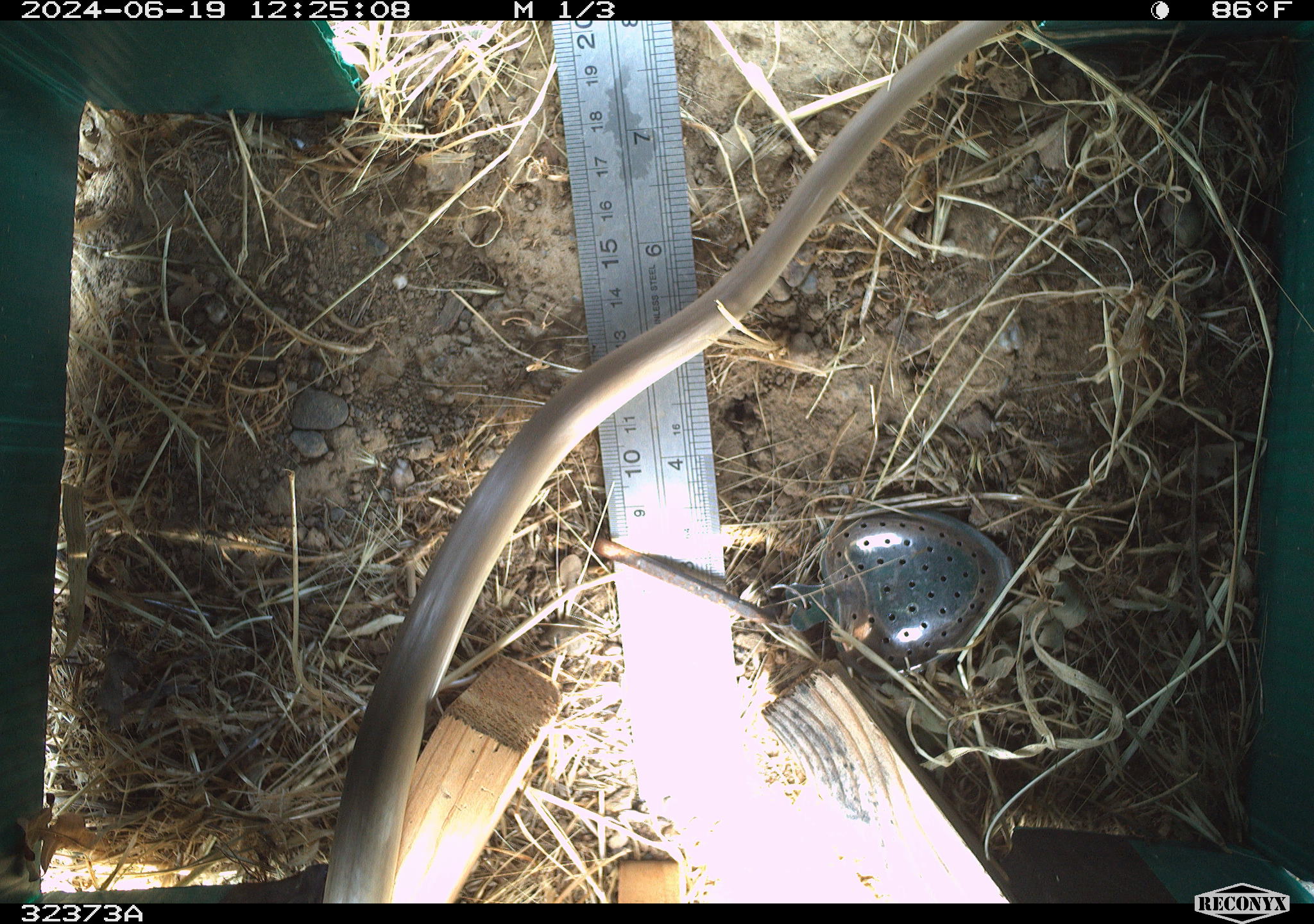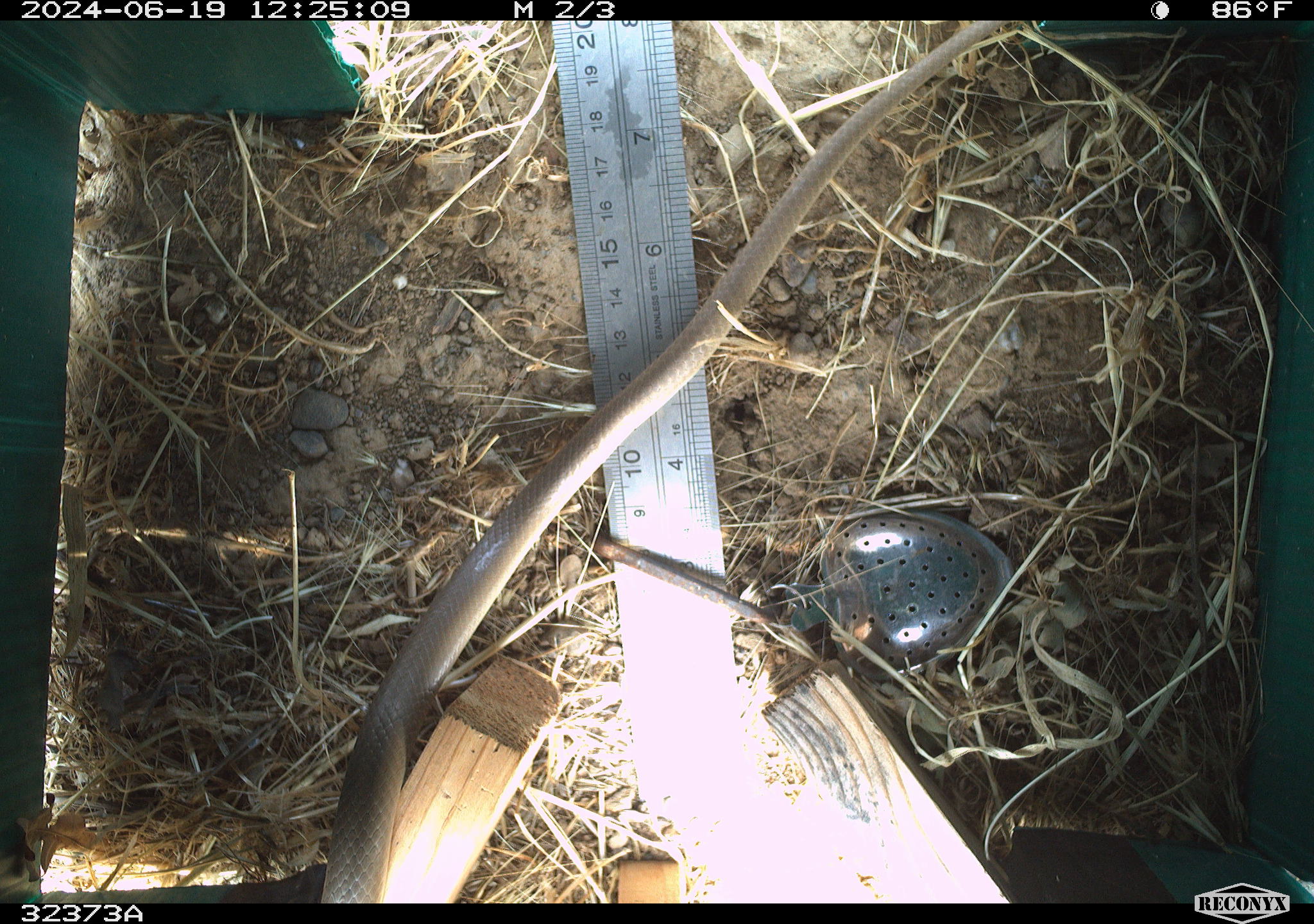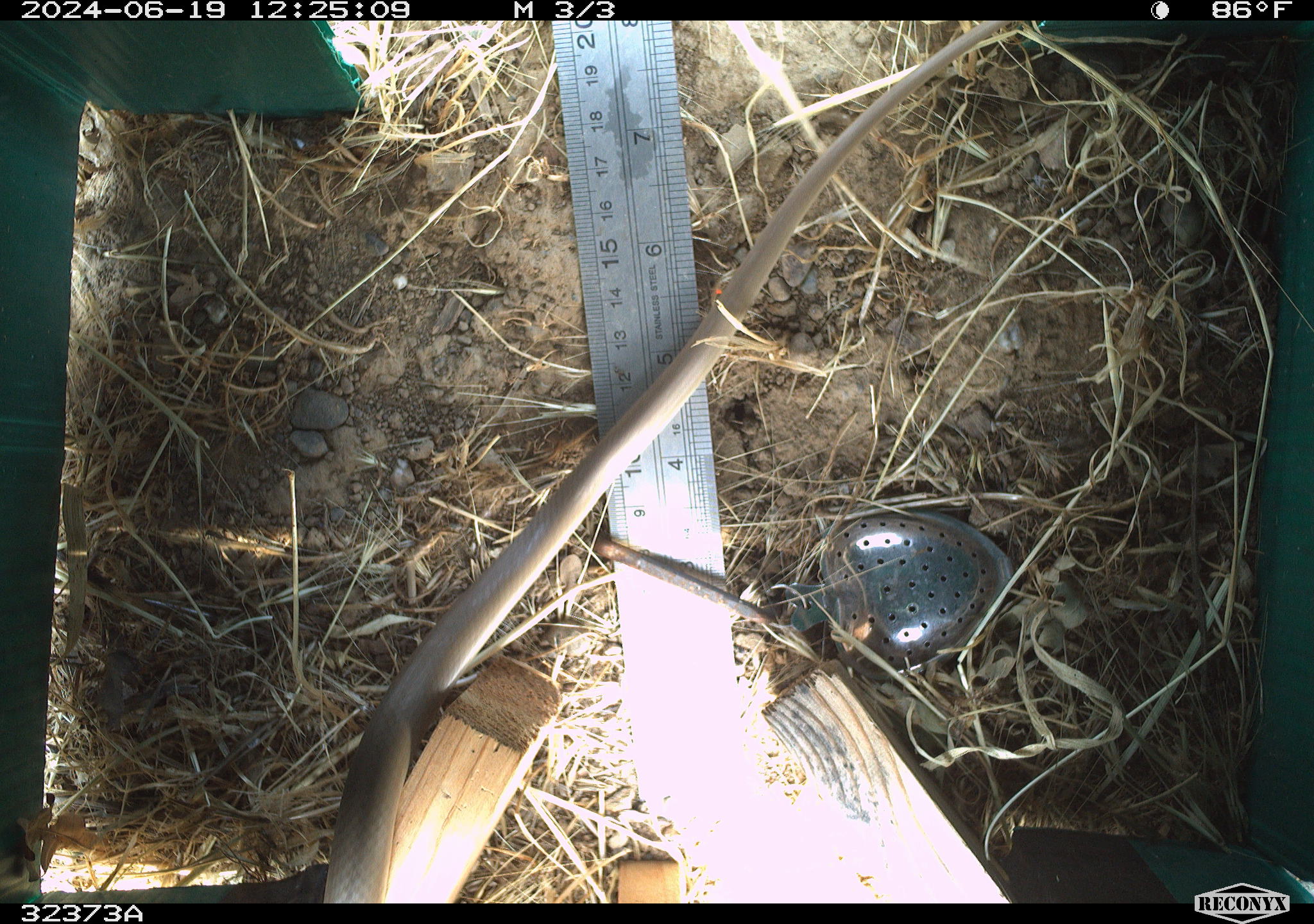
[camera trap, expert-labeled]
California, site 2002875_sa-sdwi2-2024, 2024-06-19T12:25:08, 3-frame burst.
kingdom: Animalia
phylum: Chordata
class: Reptilia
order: Squamata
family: Colubridae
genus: Coluber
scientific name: Coluber constrictor mormon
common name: western yellow-bellied racer